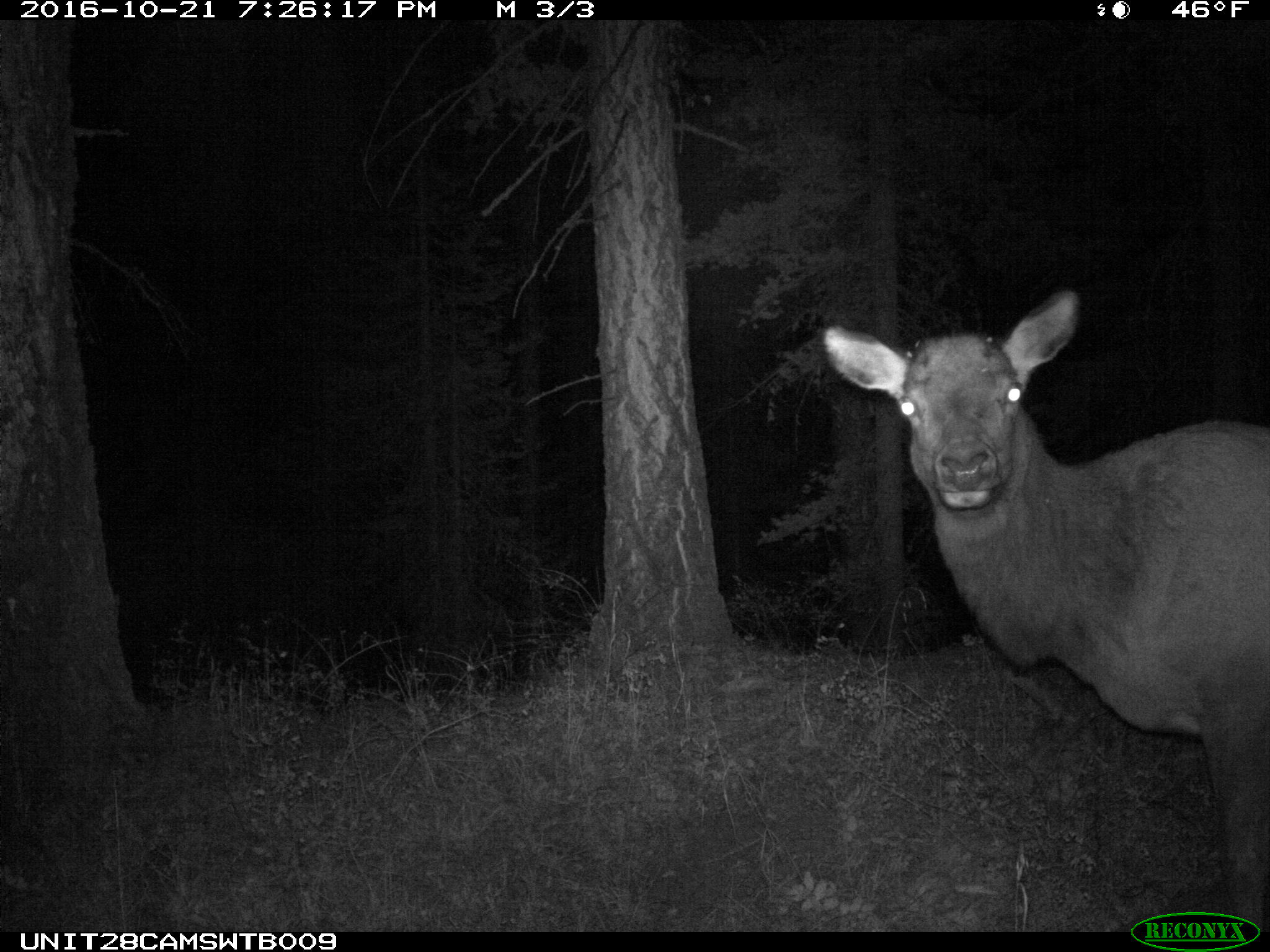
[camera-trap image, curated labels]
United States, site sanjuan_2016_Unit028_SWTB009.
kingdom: Animalia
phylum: Chordata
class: Mammalia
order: Artiodactyla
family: Cervidae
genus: Cervus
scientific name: Cervus elaphus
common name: red deer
Cervus elaphus (red deer).